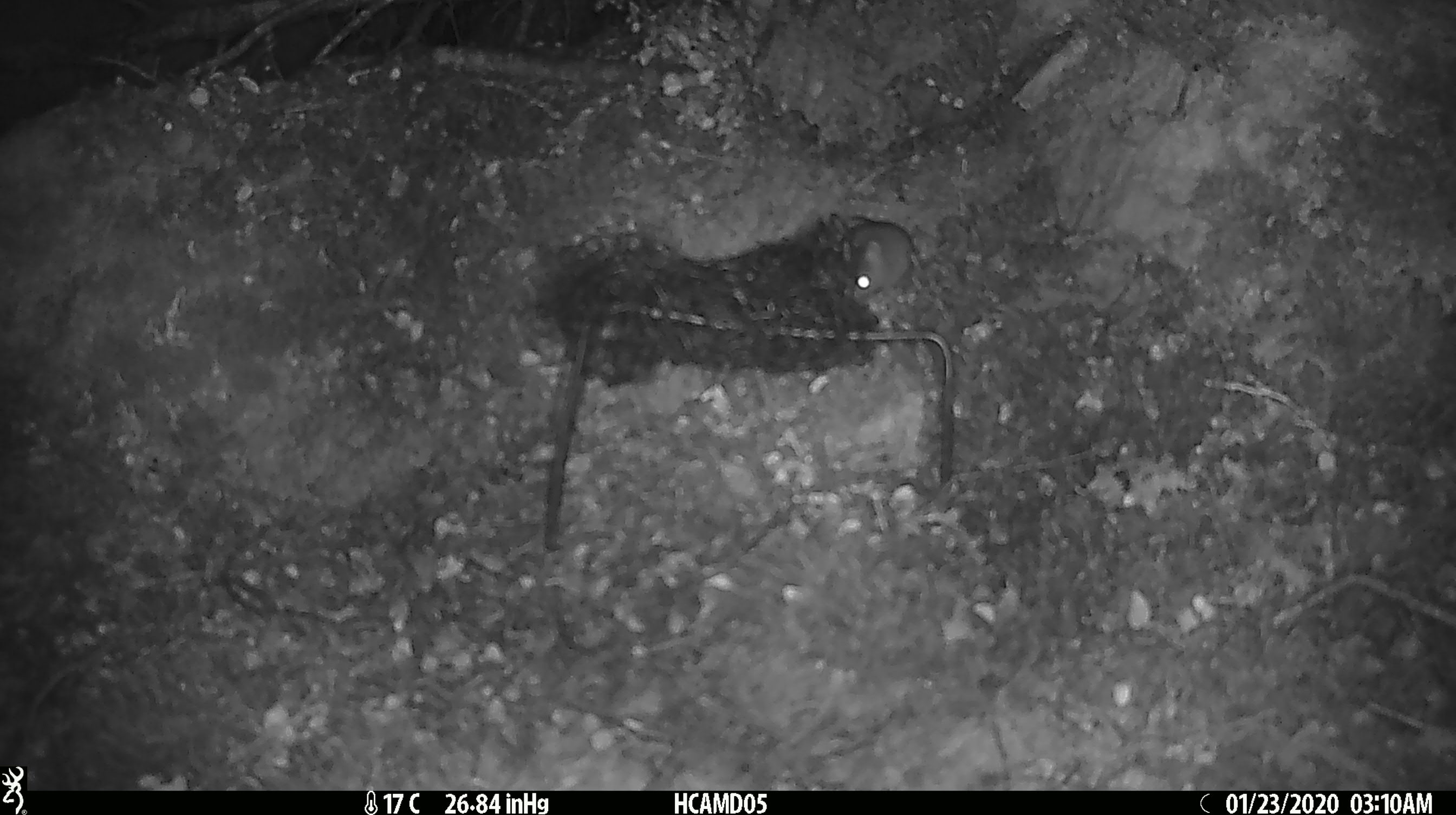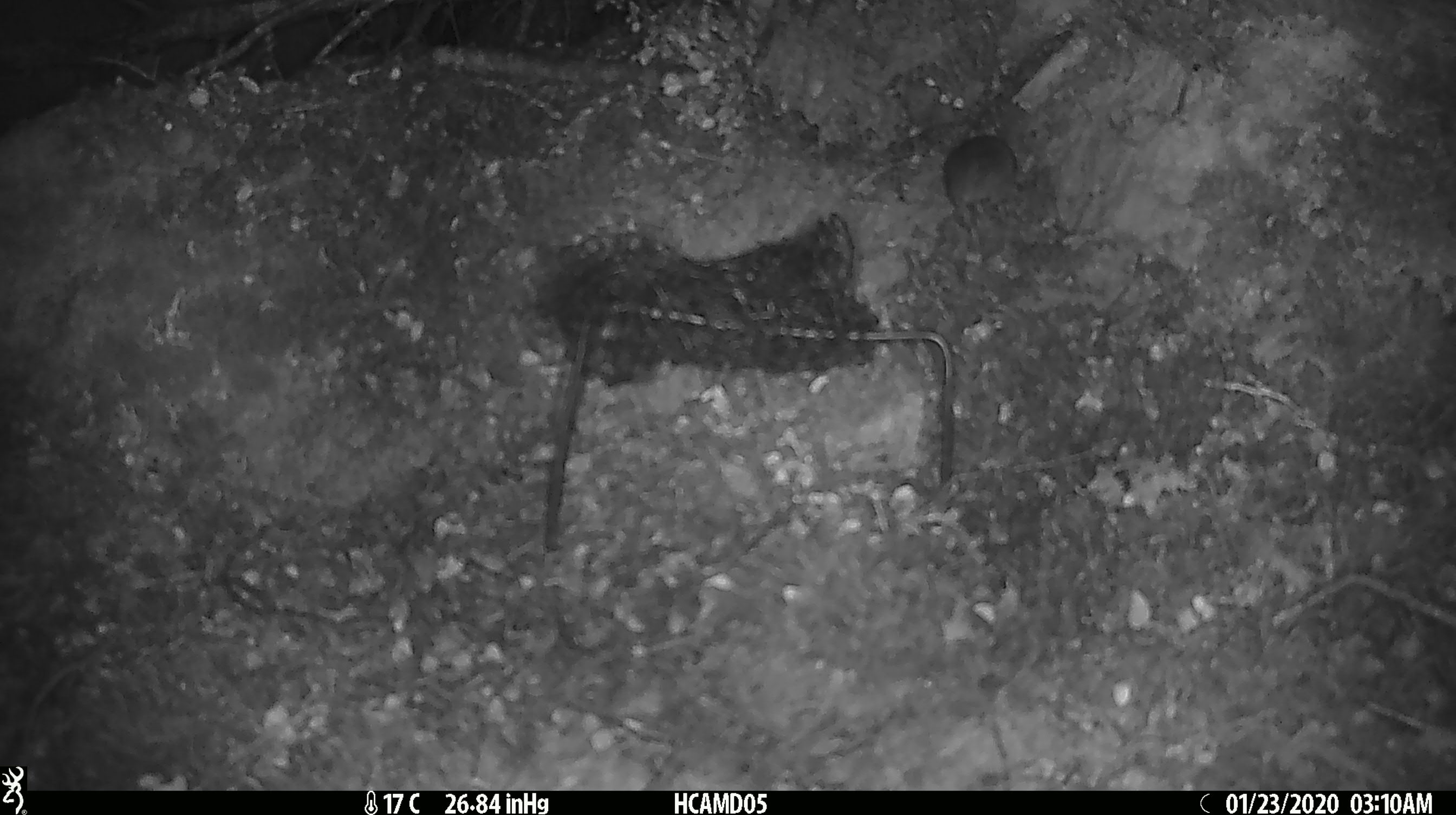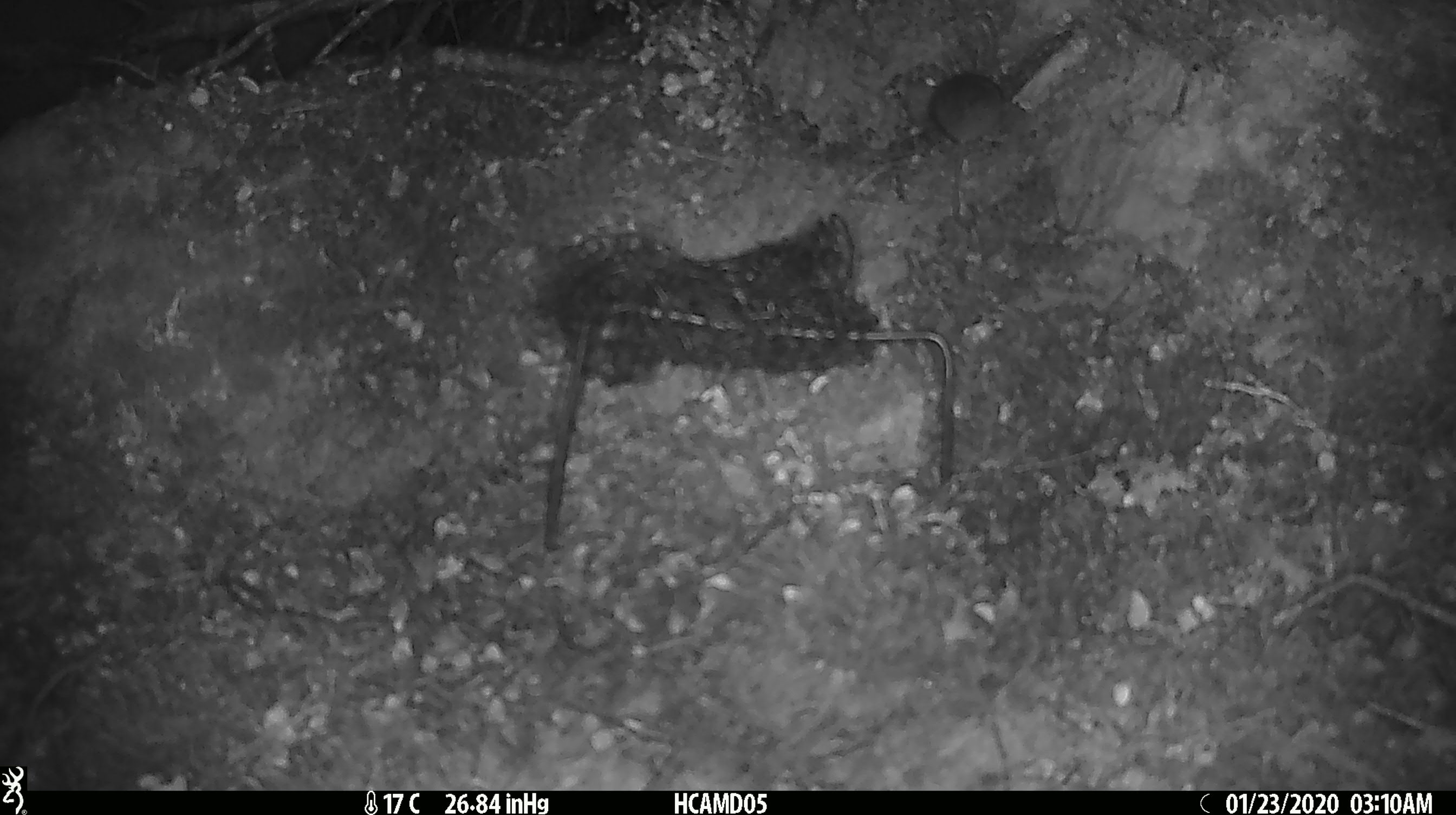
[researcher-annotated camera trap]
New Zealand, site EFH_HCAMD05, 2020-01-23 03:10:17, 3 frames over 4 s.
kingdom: Animalia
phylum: Chordata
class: Mammalia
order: Rodentia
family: Muridae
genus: Mus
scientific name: Mus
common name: mouse